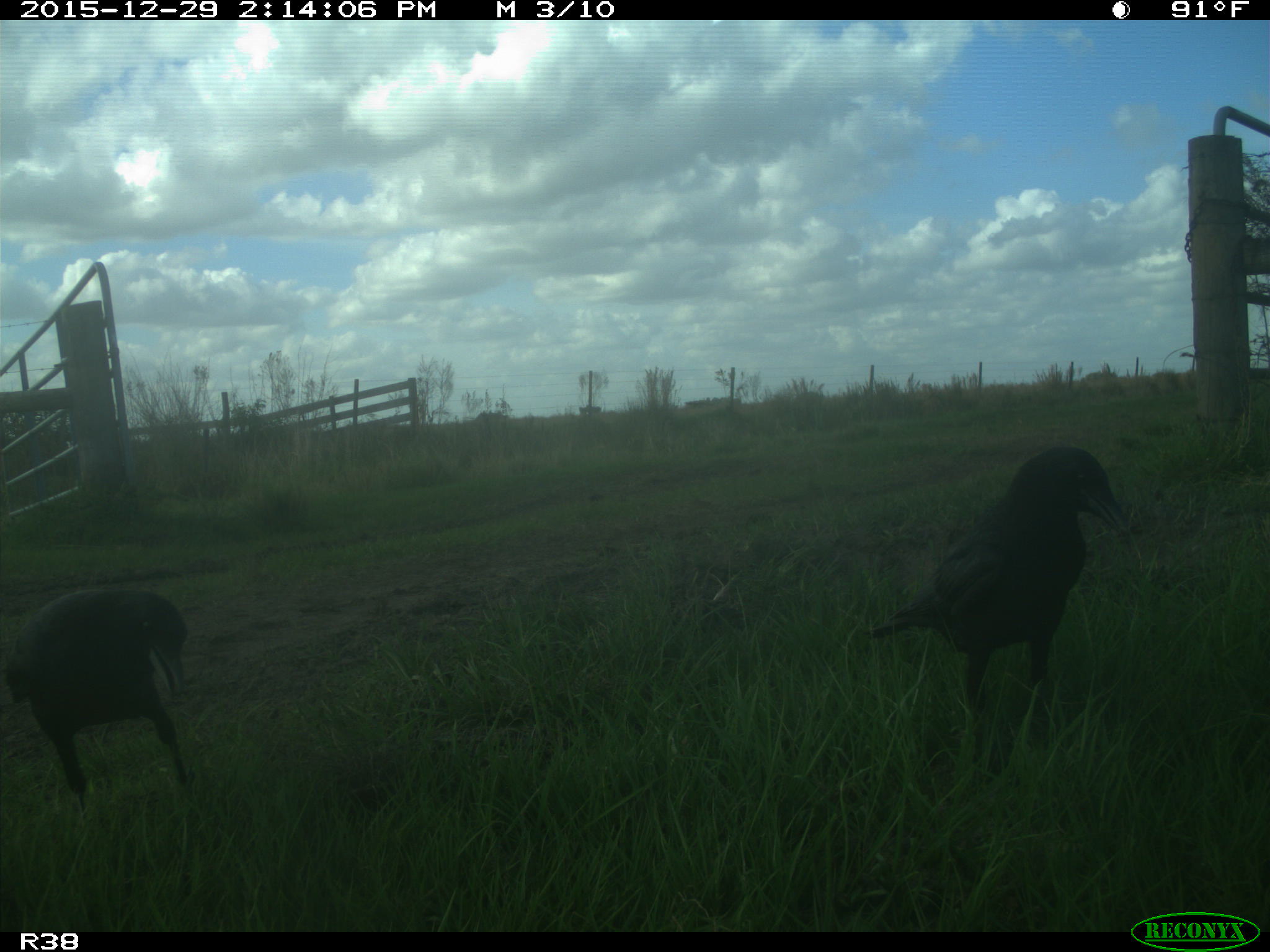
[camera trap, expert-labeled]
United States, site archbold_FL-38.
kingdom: Animalia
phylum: Chordata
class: Aves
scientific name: Aves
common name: birds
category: unidentified bird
Unidentified bird (birds) (Aves).